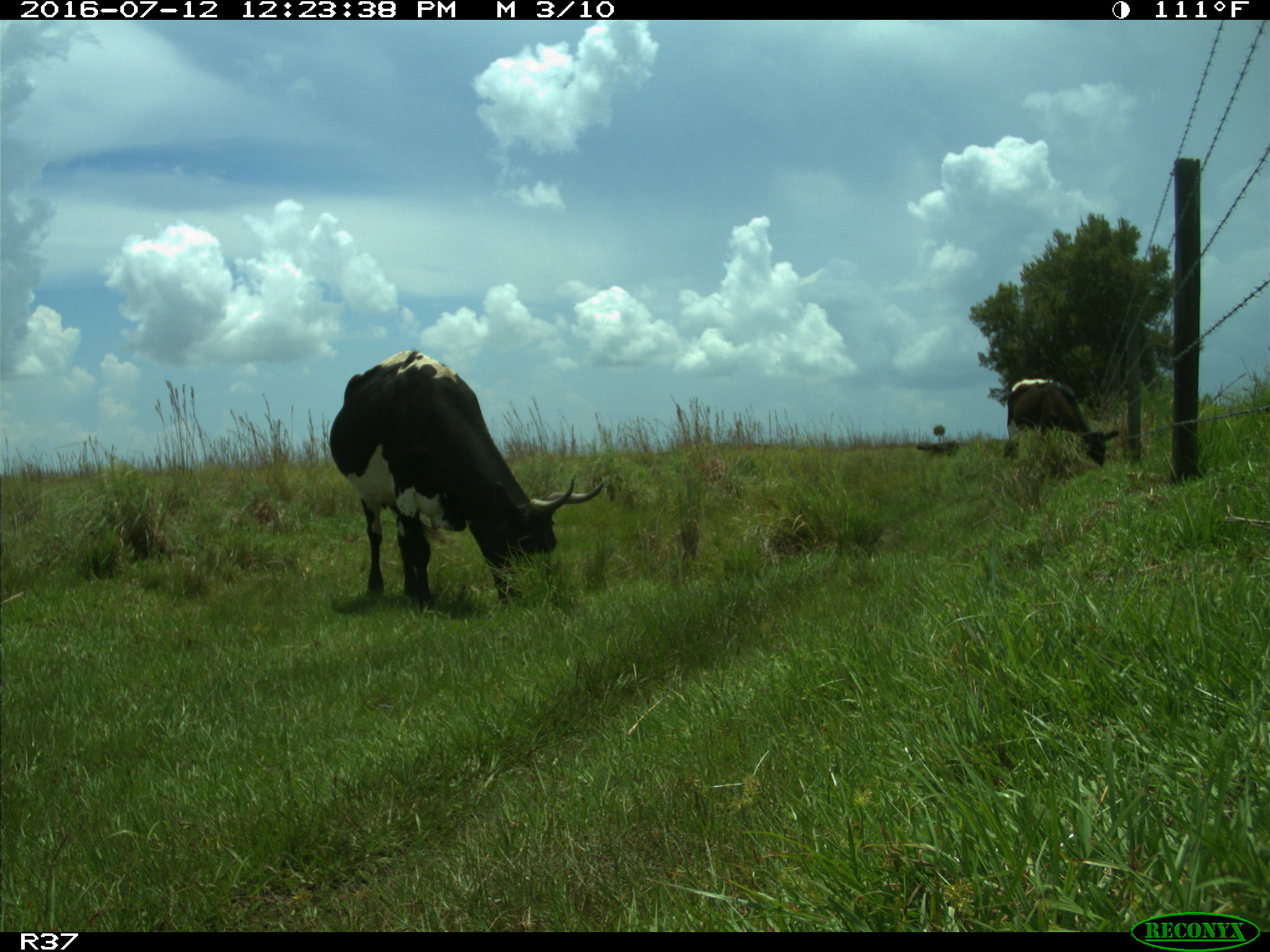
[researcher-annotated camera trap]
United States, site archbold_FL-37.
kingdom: Animalia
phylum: Chordata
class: Mammalia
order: Artiodactyla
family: Bovidae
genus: Bos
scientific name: Bos taurus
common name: domestic cow